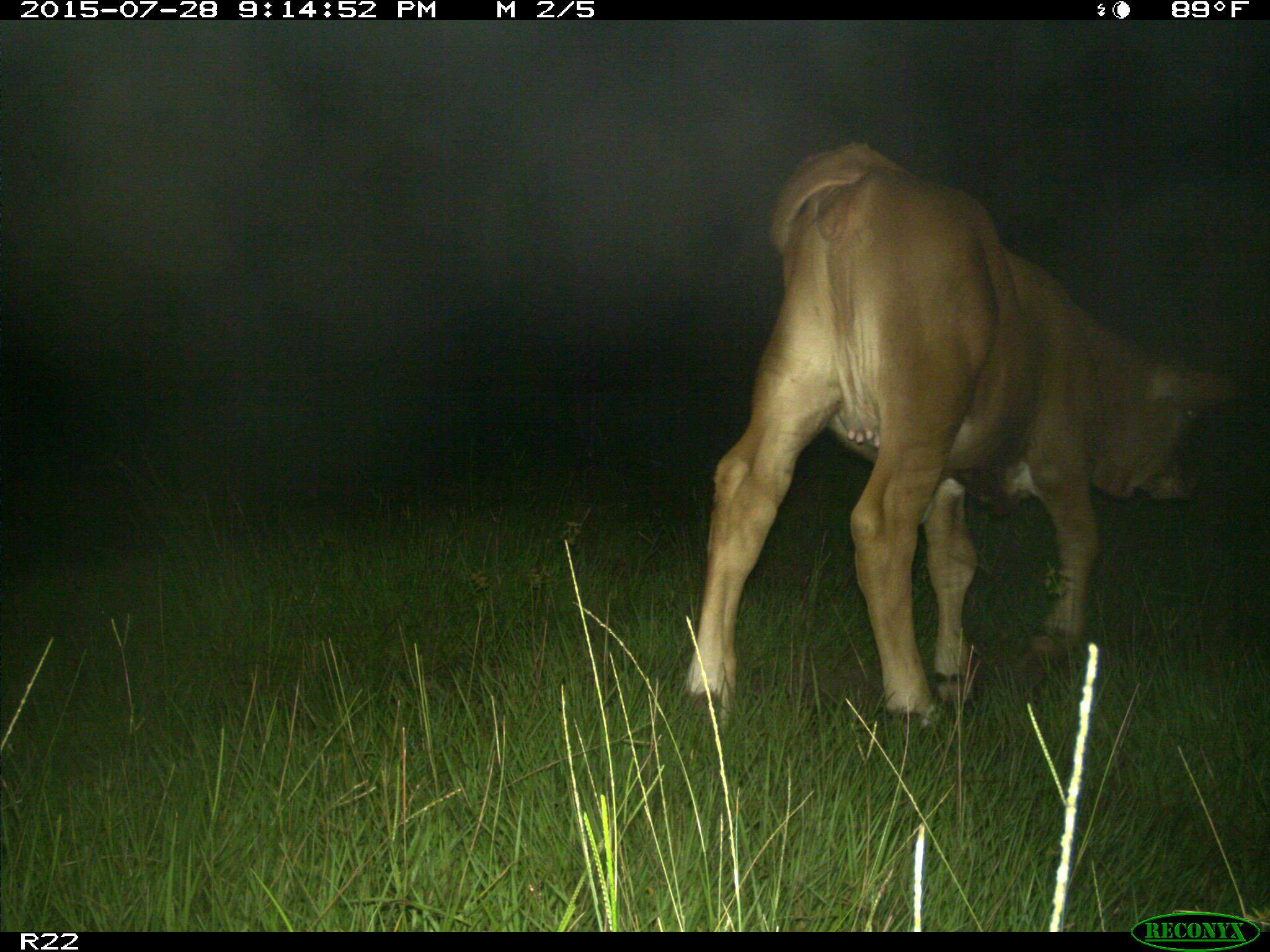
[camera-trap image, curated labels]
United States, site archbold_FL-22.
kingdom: Animalia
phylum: Chordata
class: Mammalia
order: Artiodactyla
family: Bovidae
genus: Bos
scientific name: Bos taurus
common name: domestic cow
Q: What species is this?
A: Bos taurus (domestic cow).